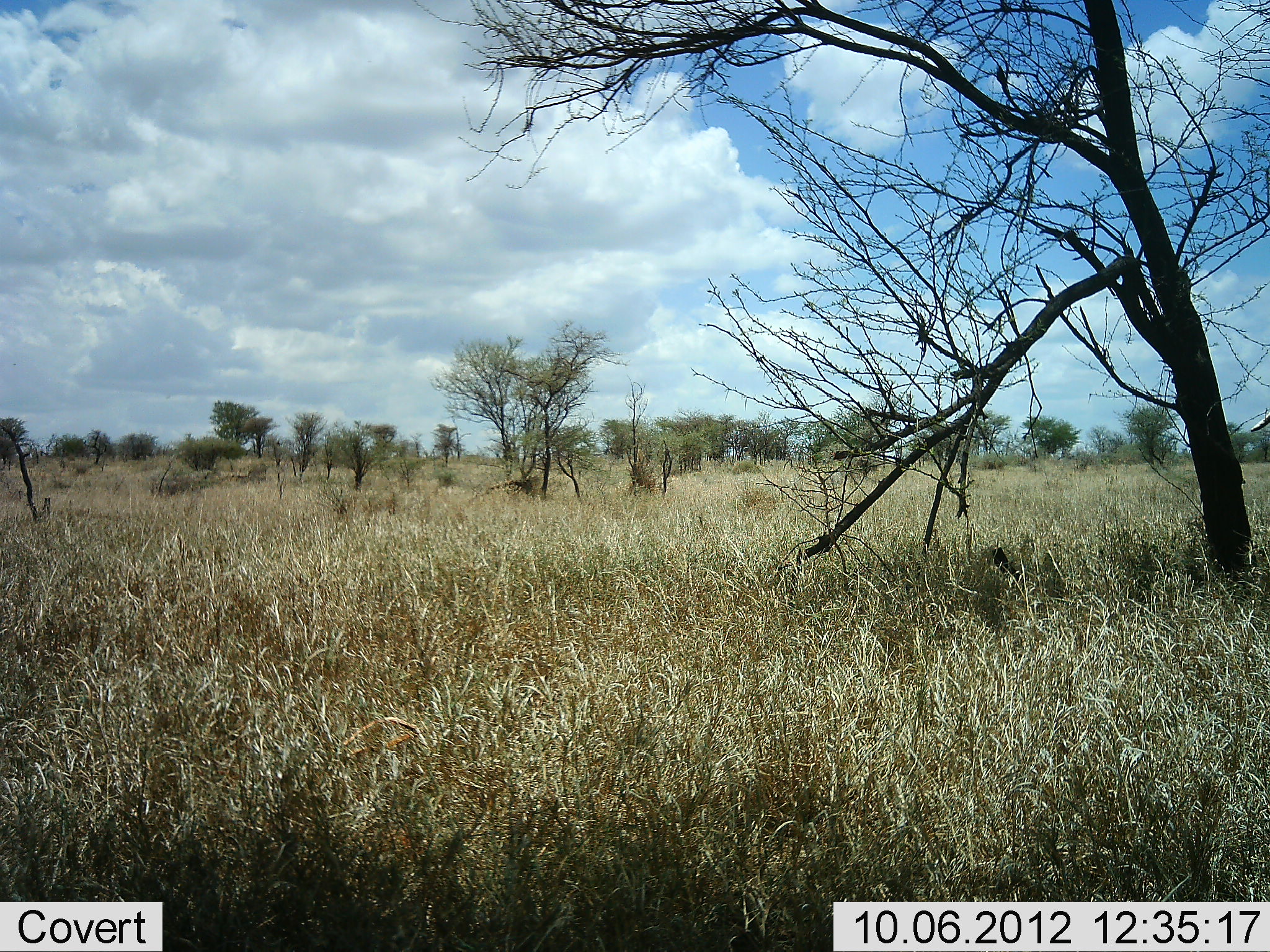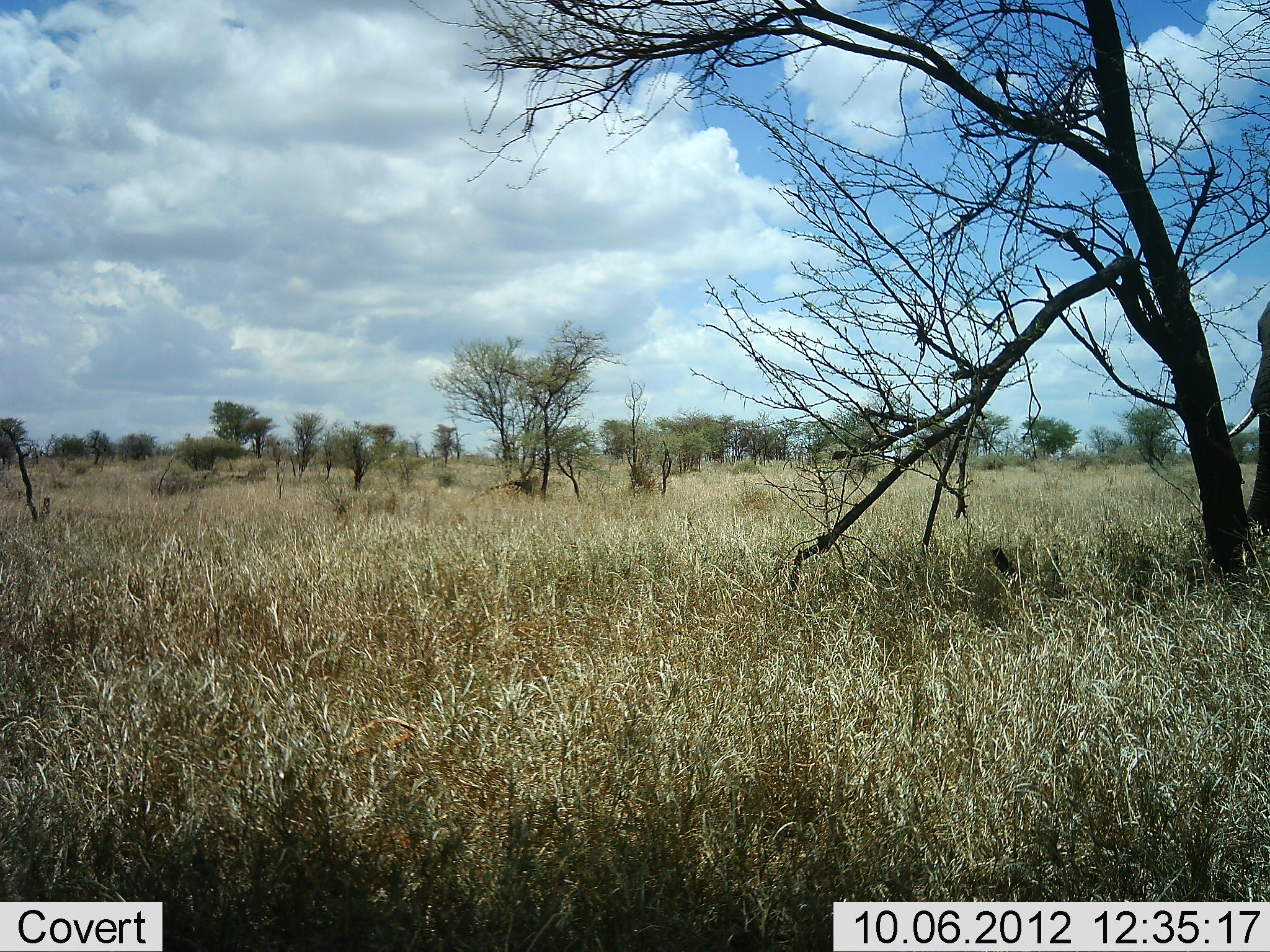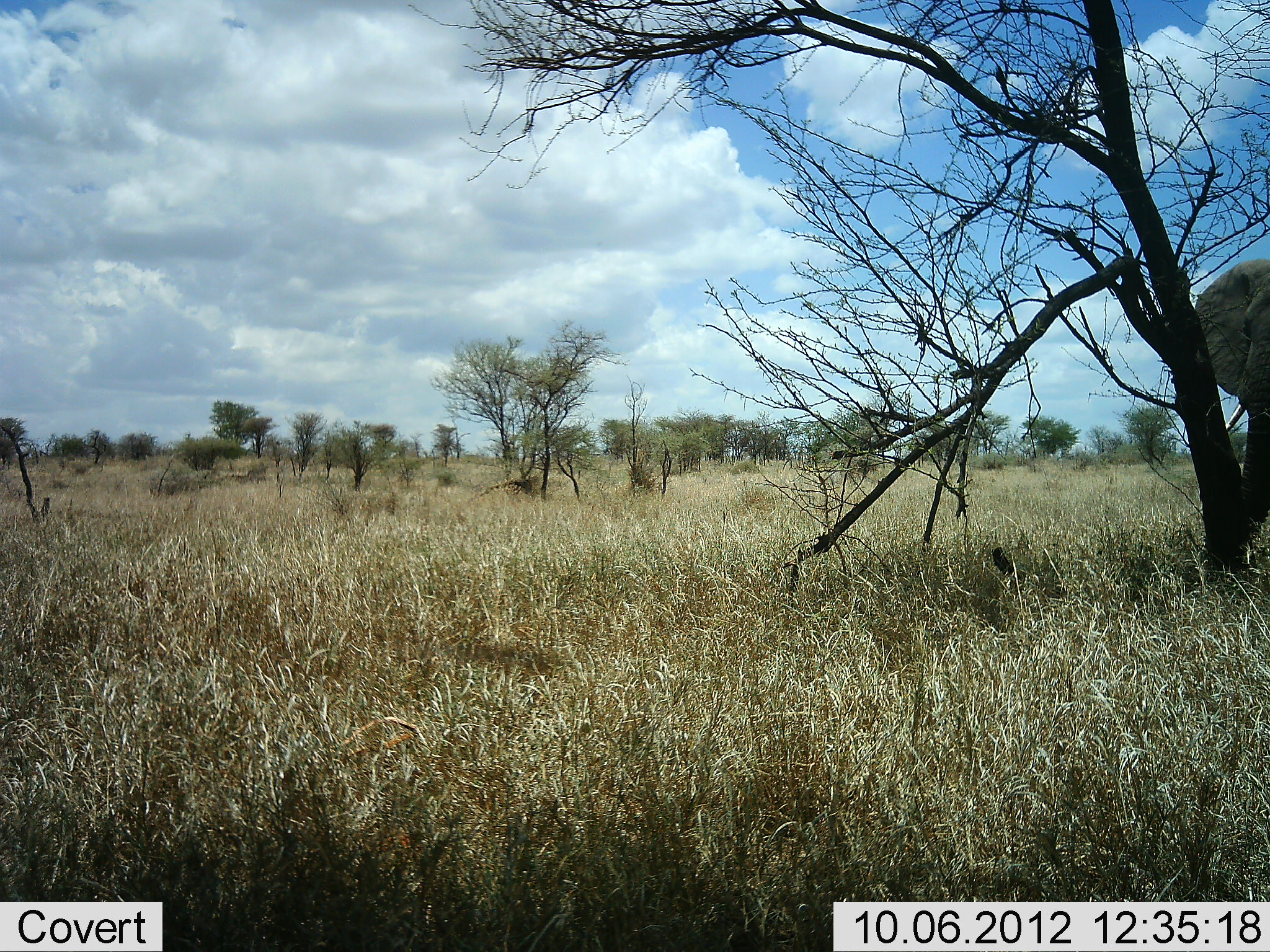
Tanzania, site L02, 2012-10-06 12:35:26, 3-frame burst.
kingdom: Animalia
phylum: Chordata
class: Mammalia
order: Proboscidea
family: Elephantidae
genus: Loxodonta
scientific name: Loxodonta africana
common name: african bush elephant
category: elephant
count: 1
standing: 50%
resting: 0%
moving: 50%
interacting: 0%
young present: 0%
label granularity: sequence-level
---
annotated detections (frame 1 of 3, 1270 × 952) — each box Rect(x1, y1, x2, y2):
animal: Rect(1247, 393, 1270, 439)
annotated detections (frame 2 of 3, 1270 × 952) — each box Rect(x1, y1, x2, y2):
animal: Rect(1225, 296, 1269, 544)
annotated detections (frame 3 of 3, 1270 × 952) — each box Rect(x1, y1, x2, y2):
animal: Rect(1190, 258, 1270, 535)